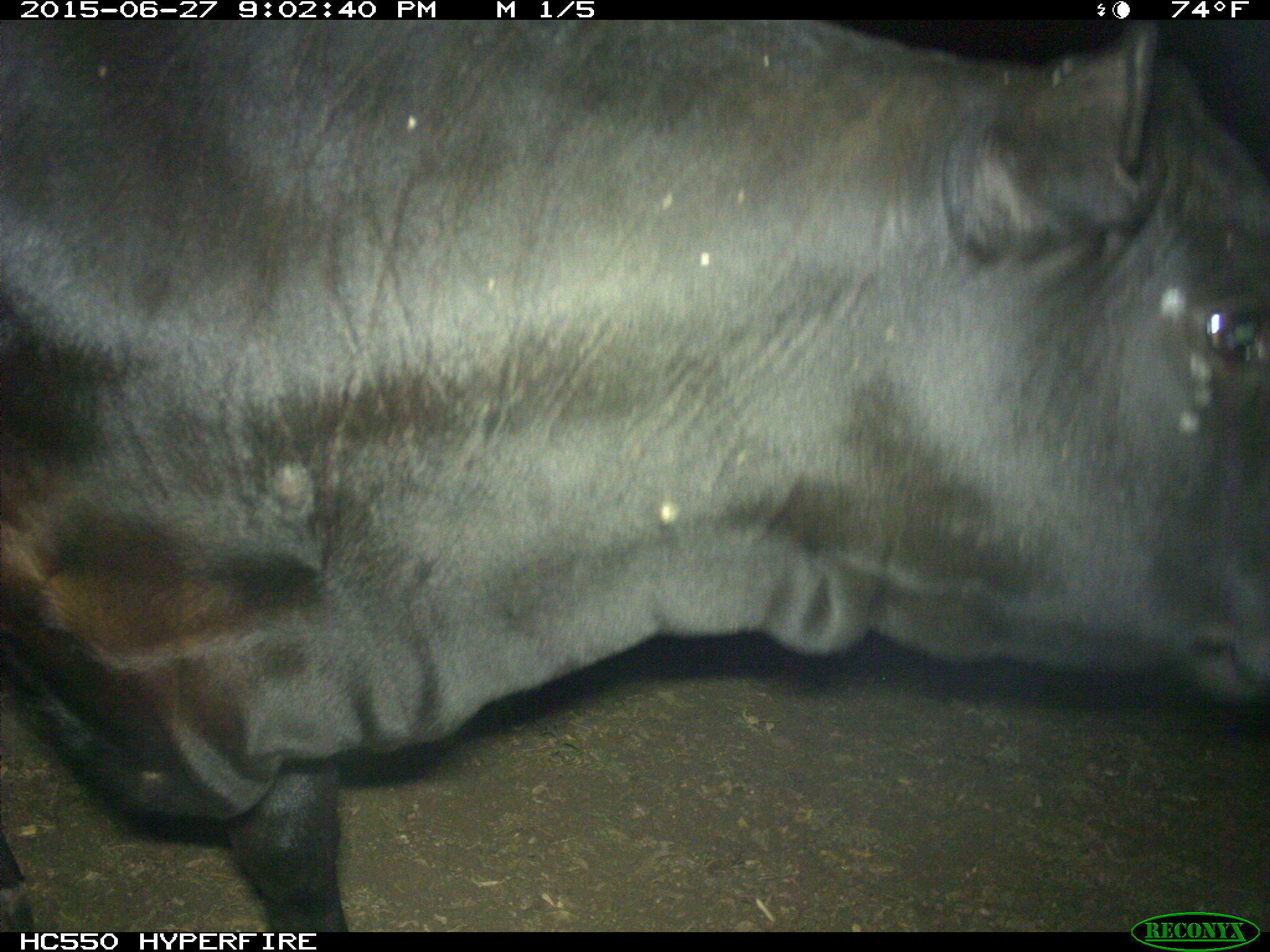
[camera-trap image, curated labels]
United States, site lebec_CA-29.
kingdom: Animalia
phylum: Chordata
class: Mammalia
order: Artiodactyla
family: Bovidae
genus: Bos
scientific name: Bos taurus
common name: domestic cow